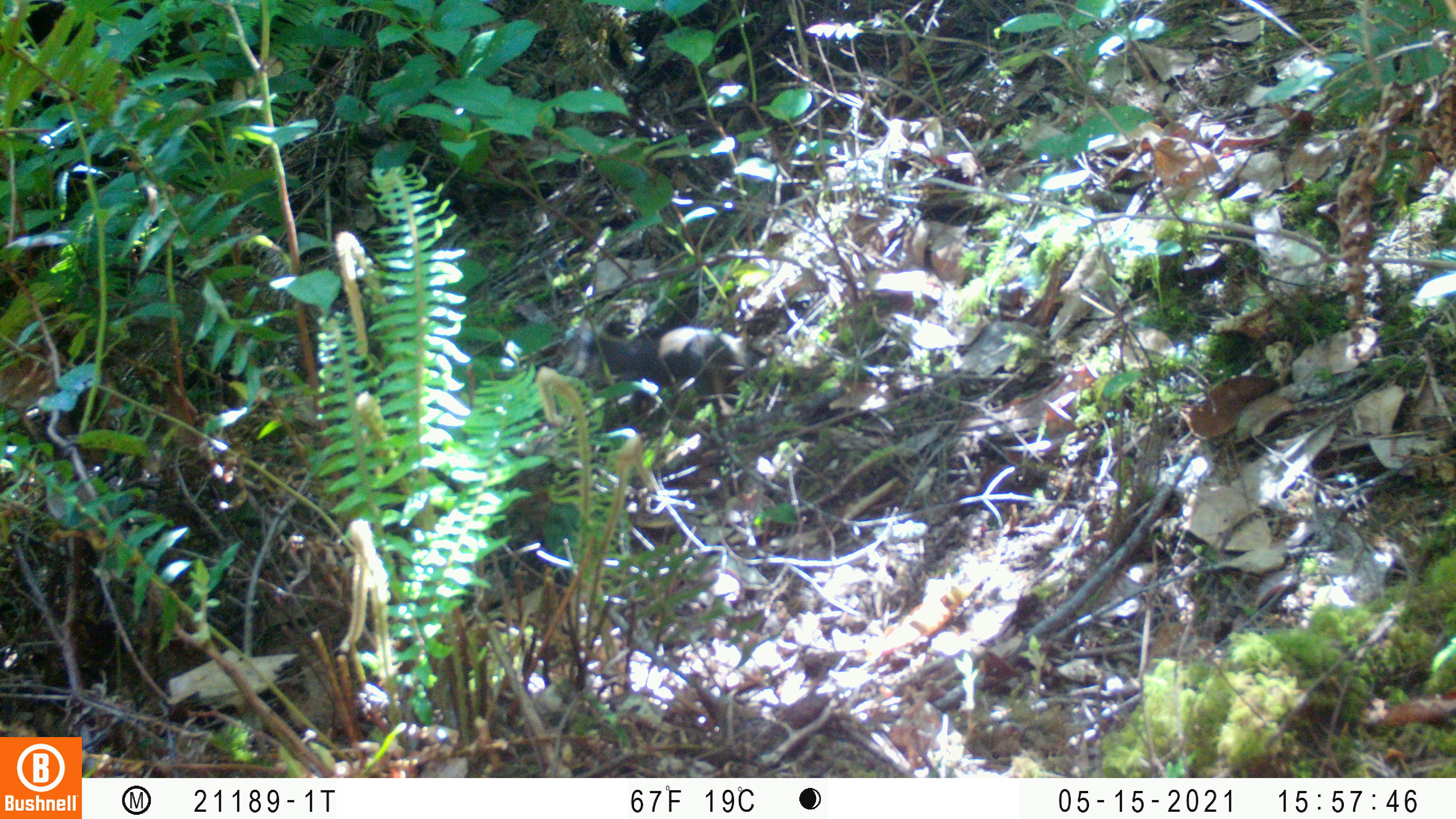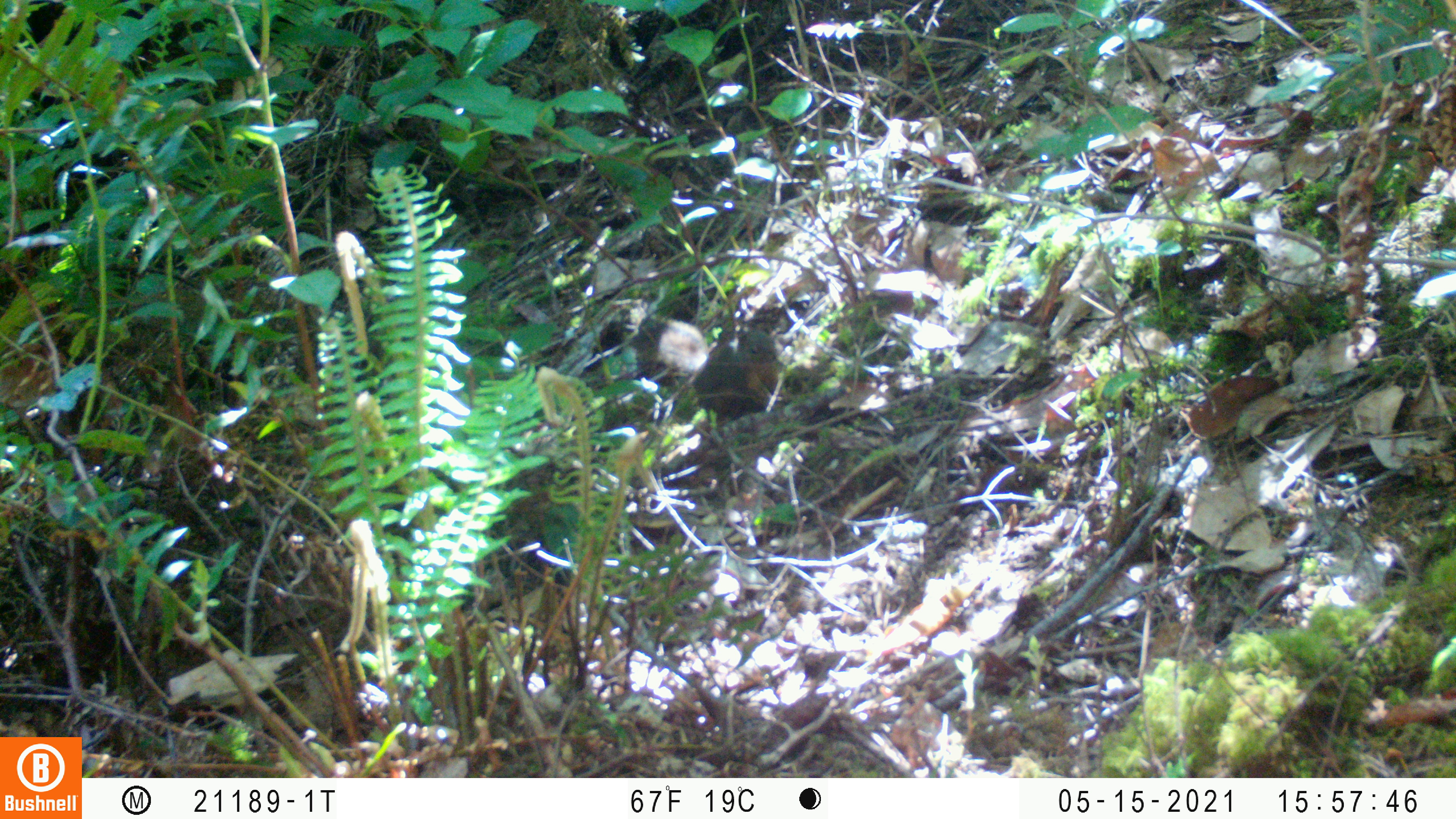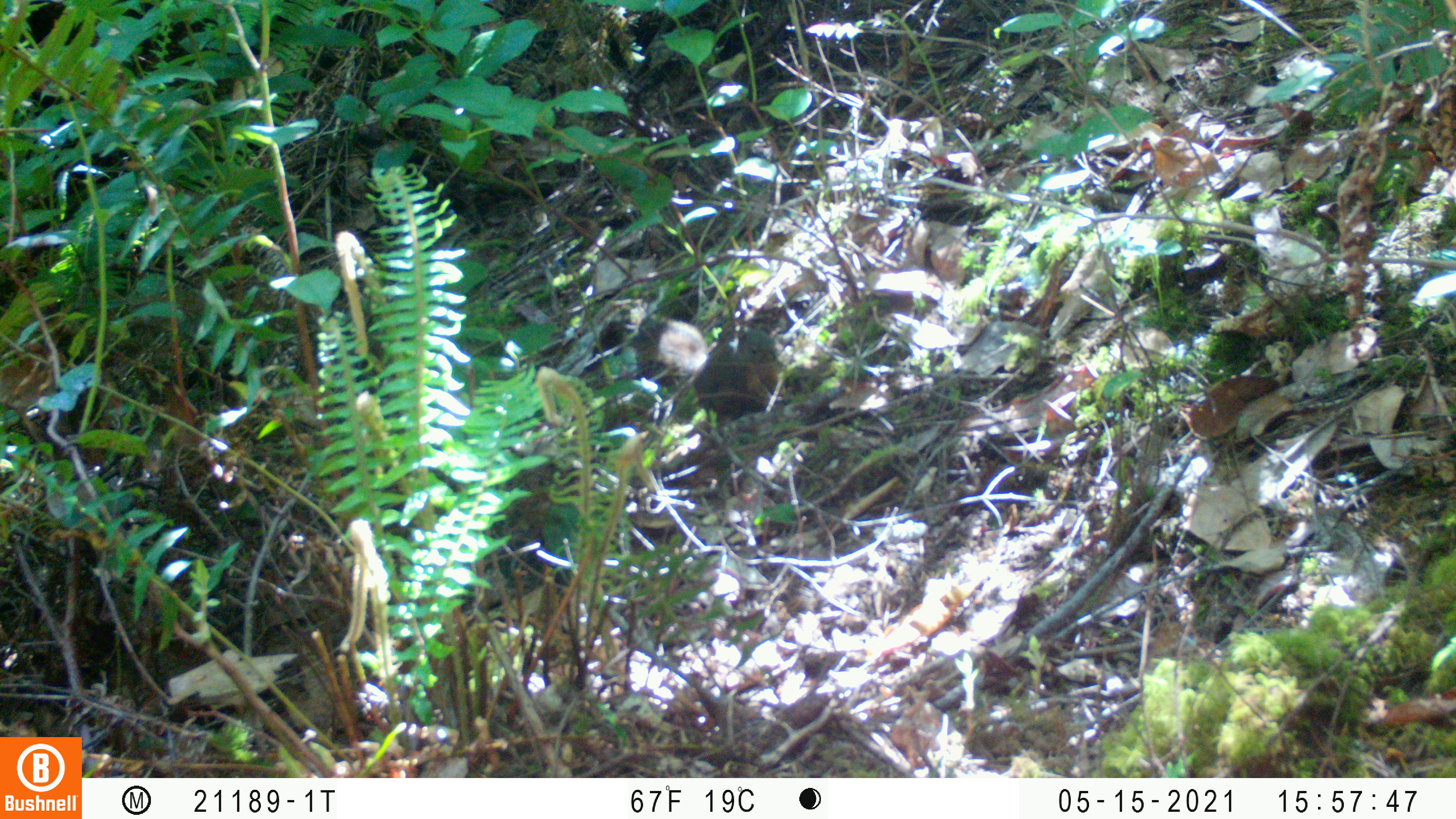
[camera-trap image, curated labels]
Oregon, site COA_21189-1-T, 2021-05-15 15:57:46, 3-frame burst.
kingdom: Animalia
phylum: Chordata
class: Mammalia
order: Rodentia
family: Sciuridae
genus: Tamiasciurus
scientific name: Tamiasciurus douglasii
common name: douglas squirrel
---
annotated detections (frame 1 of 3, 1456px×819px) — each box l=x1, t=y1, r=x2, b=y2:
douglas squirrel: l=587, t=316, r=752, b=404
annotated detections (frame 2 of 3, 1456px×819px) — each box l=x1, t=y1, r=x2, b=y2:
douglas squirrel: l=632, t=305, r=786, b=421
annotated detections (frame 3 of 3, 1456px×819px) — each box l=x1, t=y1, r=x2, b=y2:
douglas squirrel: l=629, t=312, r=786, b=421